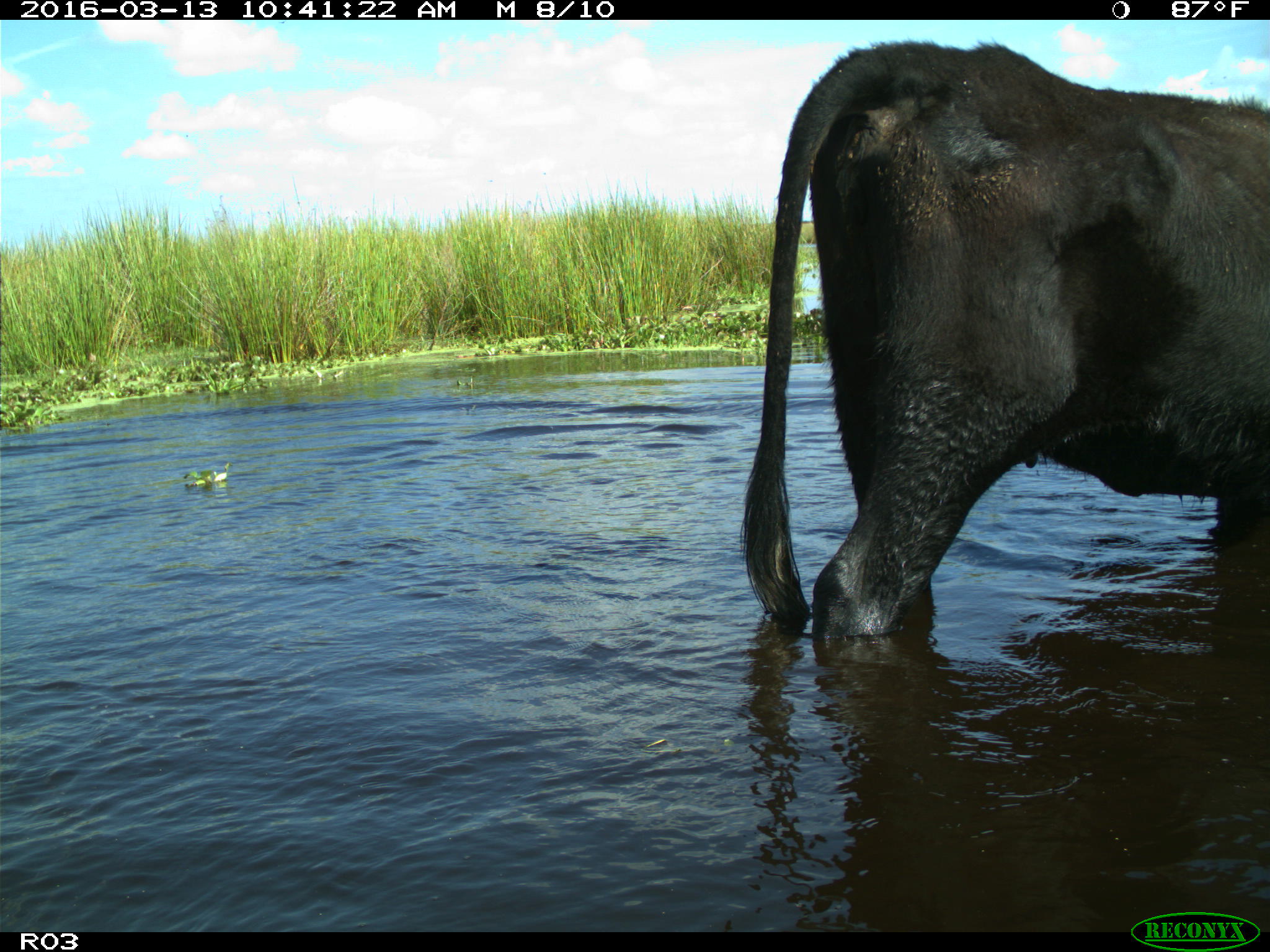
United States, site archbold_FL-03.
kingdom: Animalia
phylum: Chordata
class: Mammalia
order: Artiodactyla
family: Bovidae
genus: Bos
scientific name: Bos taurus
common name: domestic cow